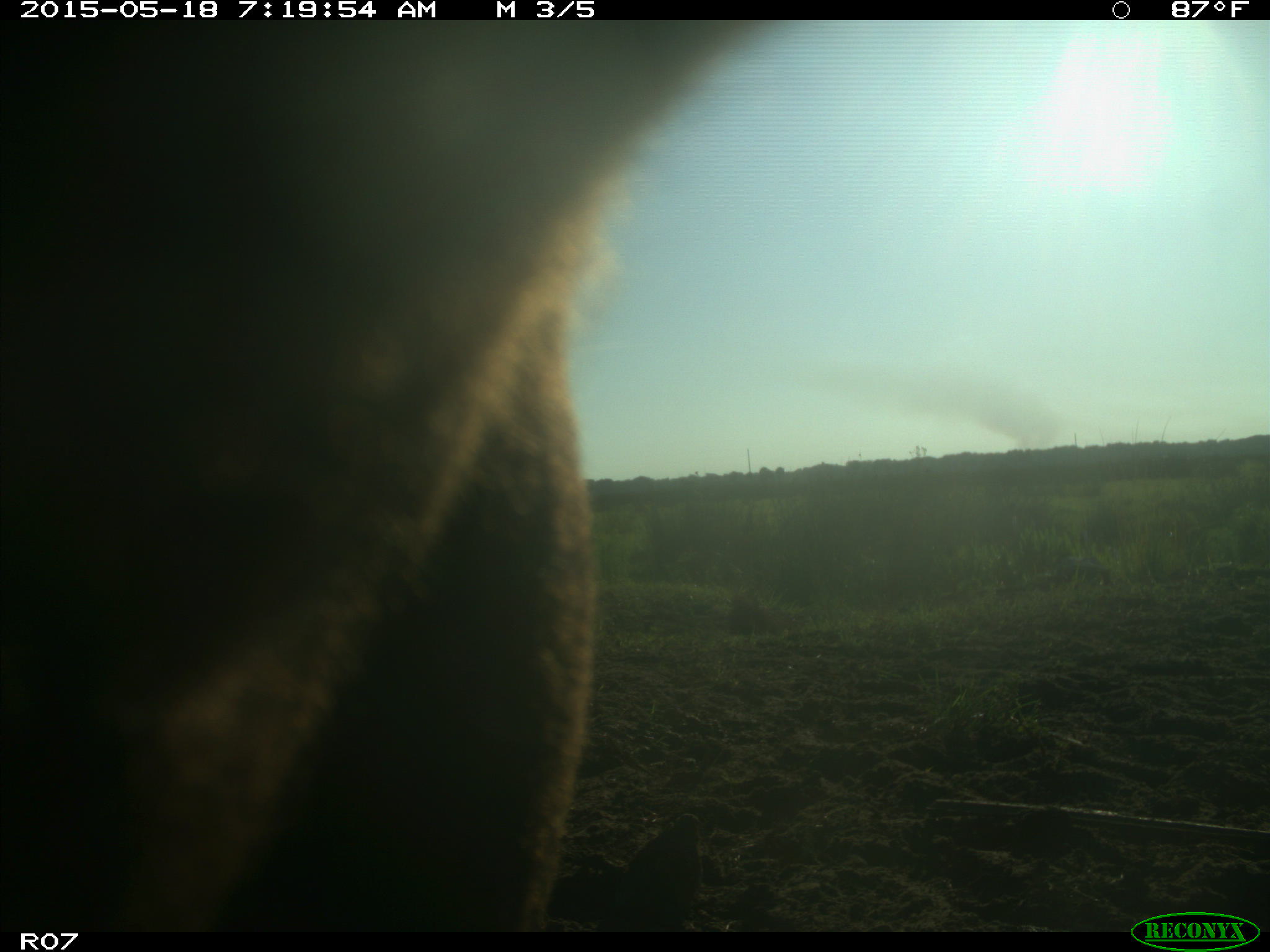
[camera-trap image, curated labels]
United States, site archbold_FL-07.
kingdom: Animalia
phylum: Chordata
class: Mammalia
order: Artiodactyla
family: Bovidae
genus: Bos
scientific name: Bos taurus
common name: domestic cow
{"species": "Bos taurus (domestic cow)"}